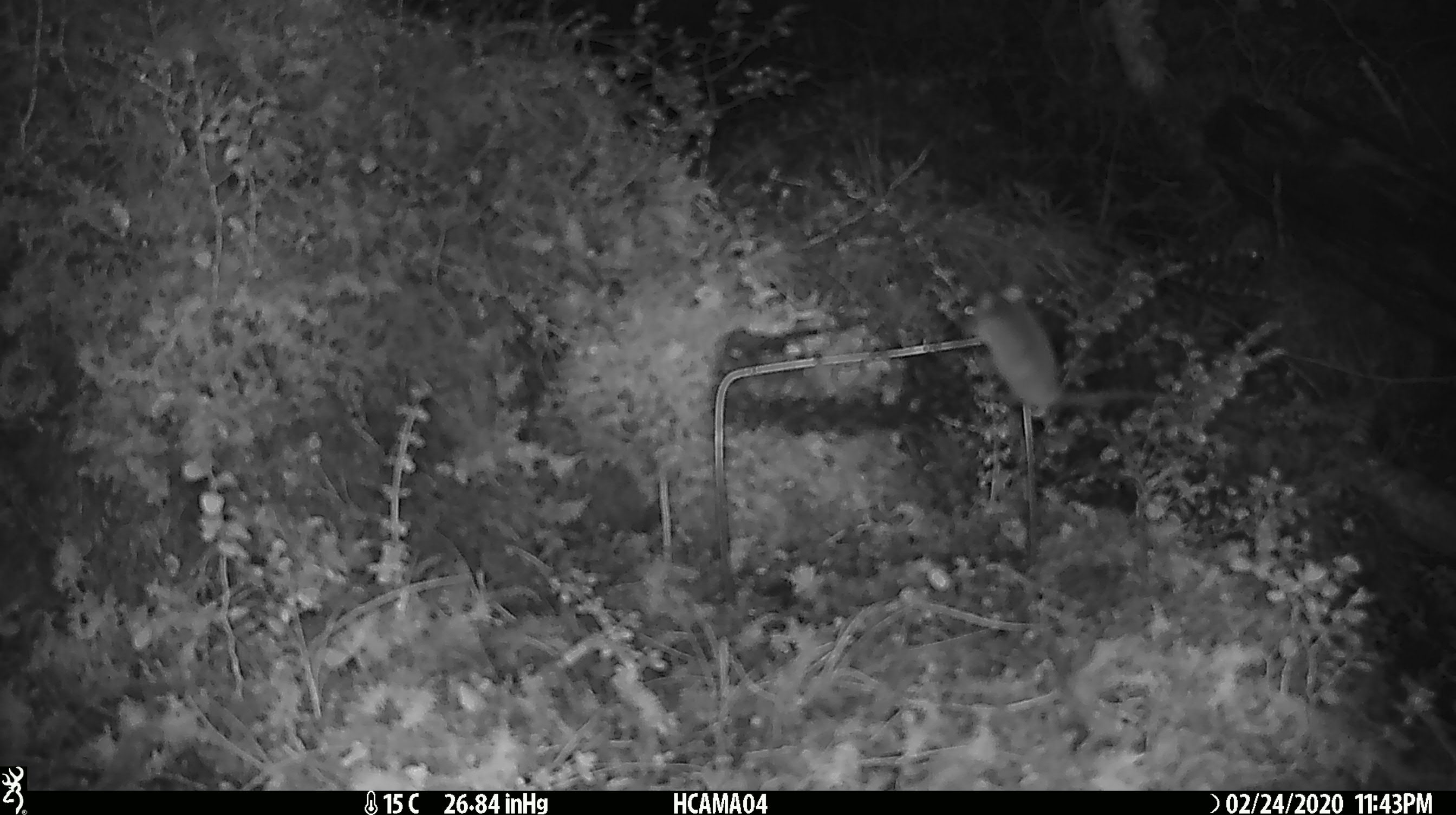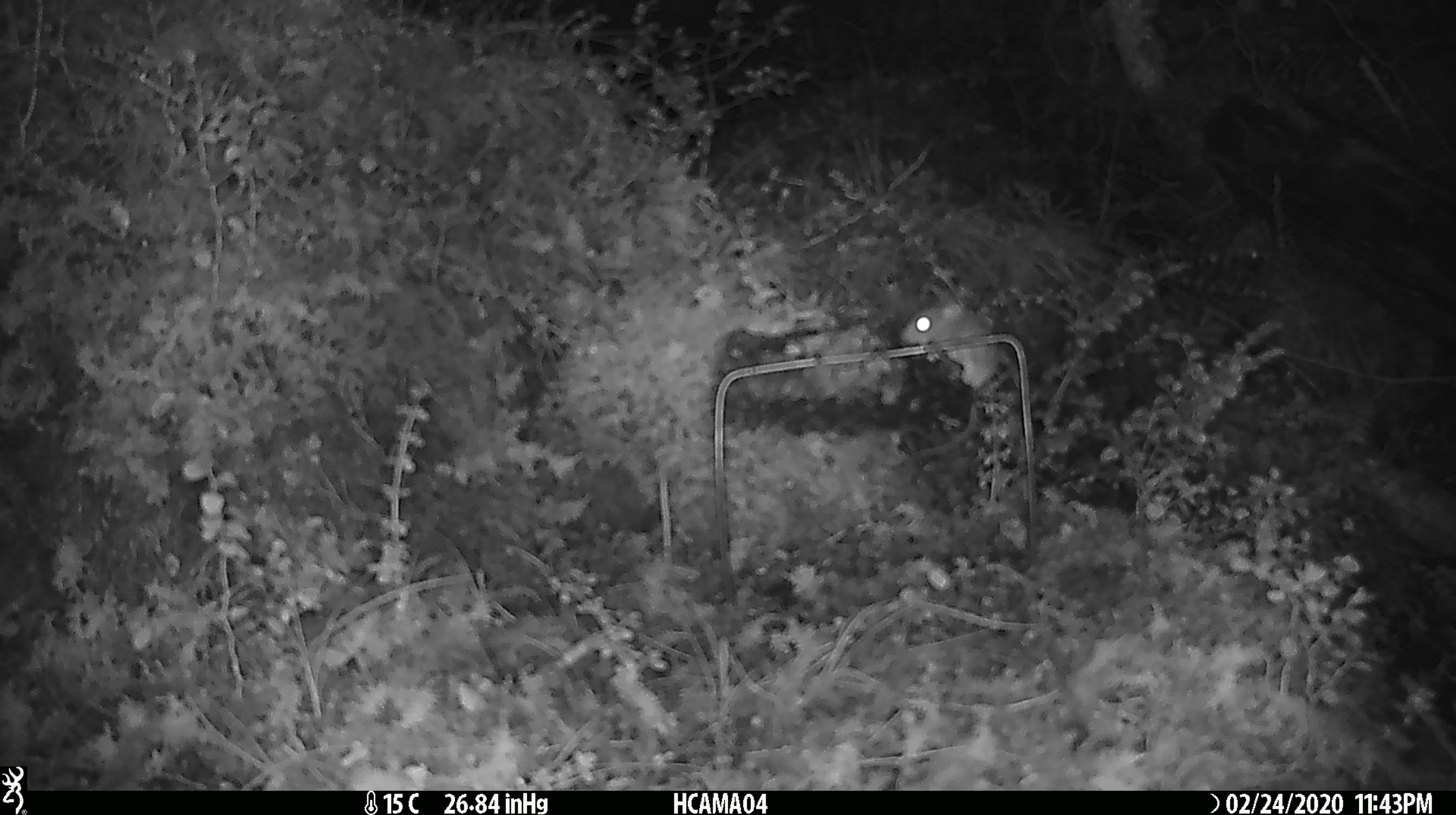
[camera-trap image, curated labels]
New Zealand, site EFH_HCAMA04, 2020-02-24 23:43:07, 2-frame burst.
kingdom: Animalia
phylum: Chordata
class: Mammalia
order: Rodentia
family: Muridae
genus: Mus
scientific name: Mus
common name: mouse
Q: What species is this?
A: Mouse (Mus).